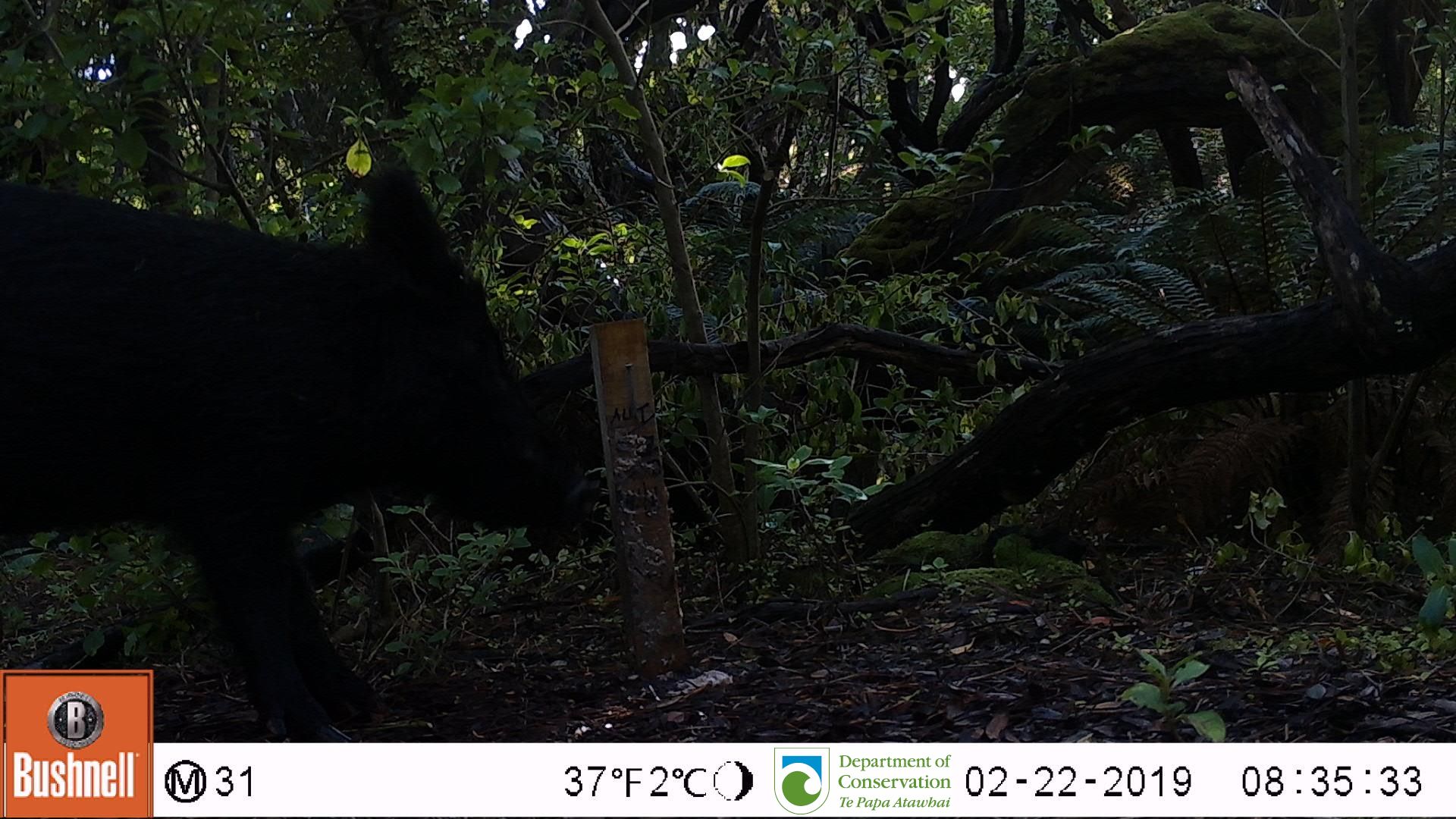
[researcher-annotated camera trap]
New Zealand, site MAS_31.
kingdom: Animalia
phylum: Chordata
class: Mammalia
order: Artiodactyla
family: Suidae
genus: Sus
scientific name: Sus scrofa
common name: pig